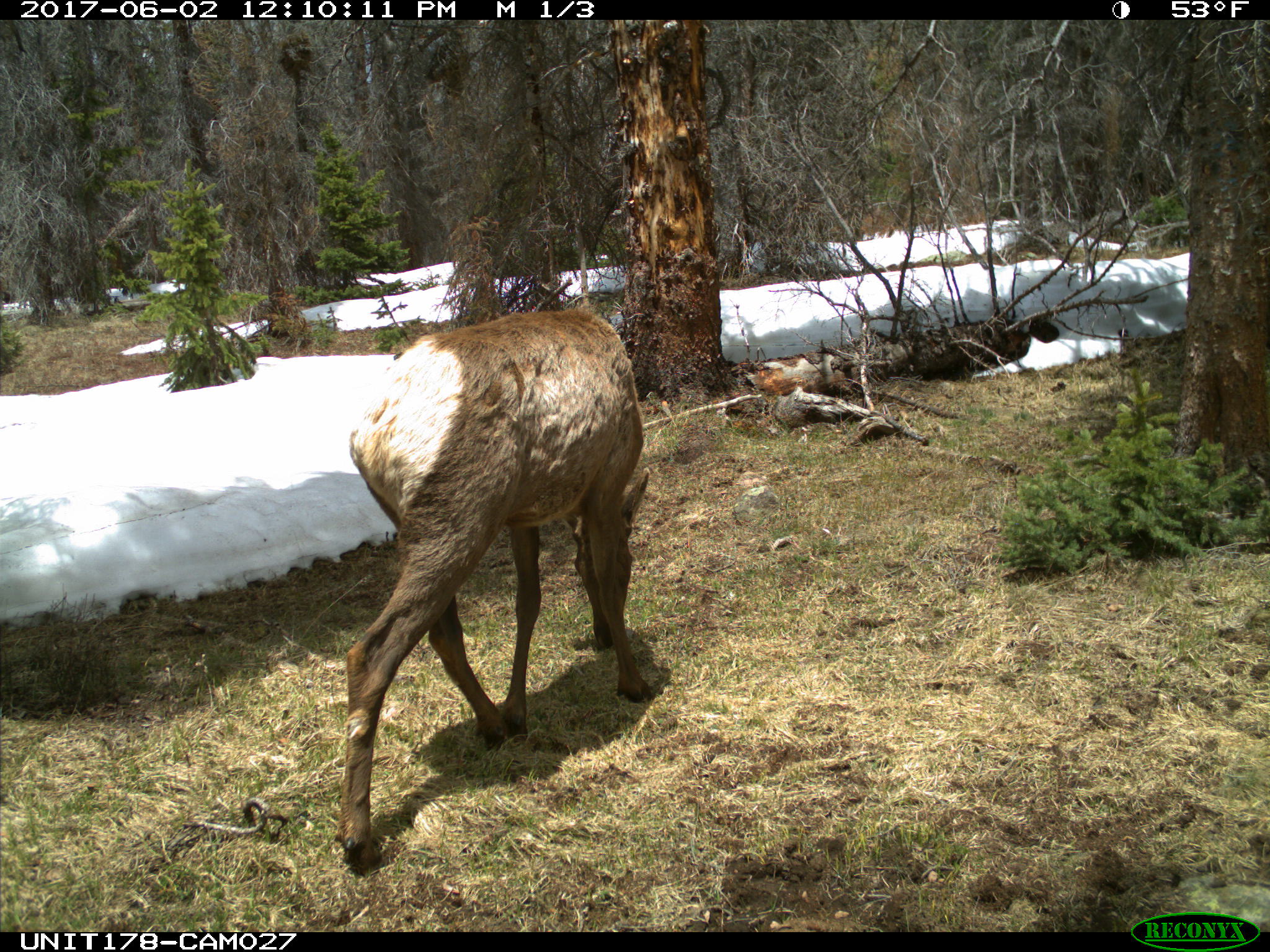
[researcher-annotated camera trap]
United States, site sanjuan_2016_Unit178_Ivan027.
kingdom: Animalia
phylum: Chordata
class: Mammalia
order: Artiodactyla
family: Cervidae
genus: Cervus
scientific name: Cervus elaphus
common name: red deer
Cervus elaphus (red deer).